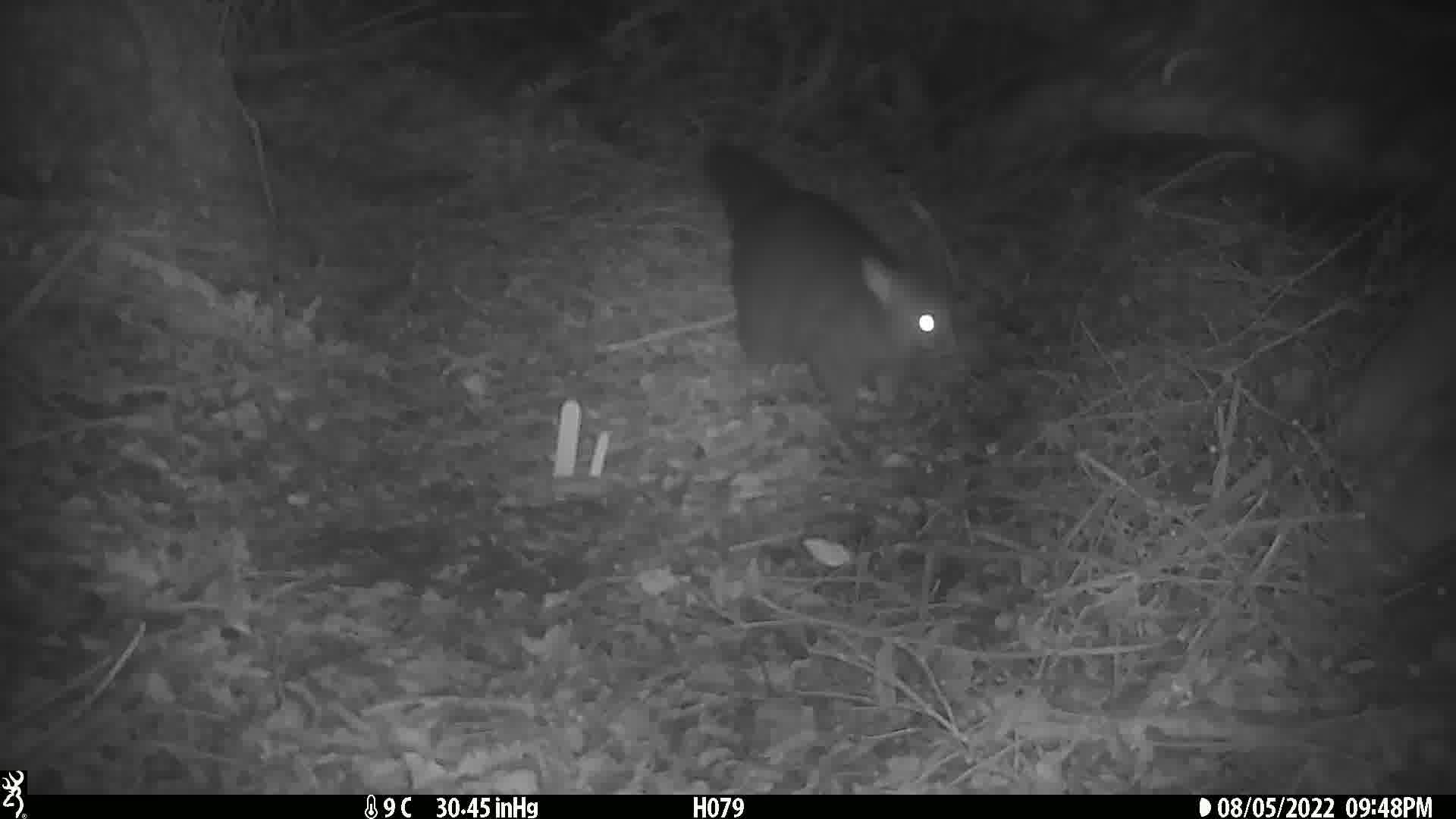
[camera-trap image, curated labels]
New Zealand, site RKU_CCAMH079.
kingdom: Animalia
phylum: Chordata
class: Mammalia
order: Diprotodontia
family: Phalangeridae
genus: Trichosurus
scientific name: Trichosurus vulpecula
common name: common brushtail possum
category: possum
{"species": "possum (common brushtail possum) (Trichosurus vulpecula)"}